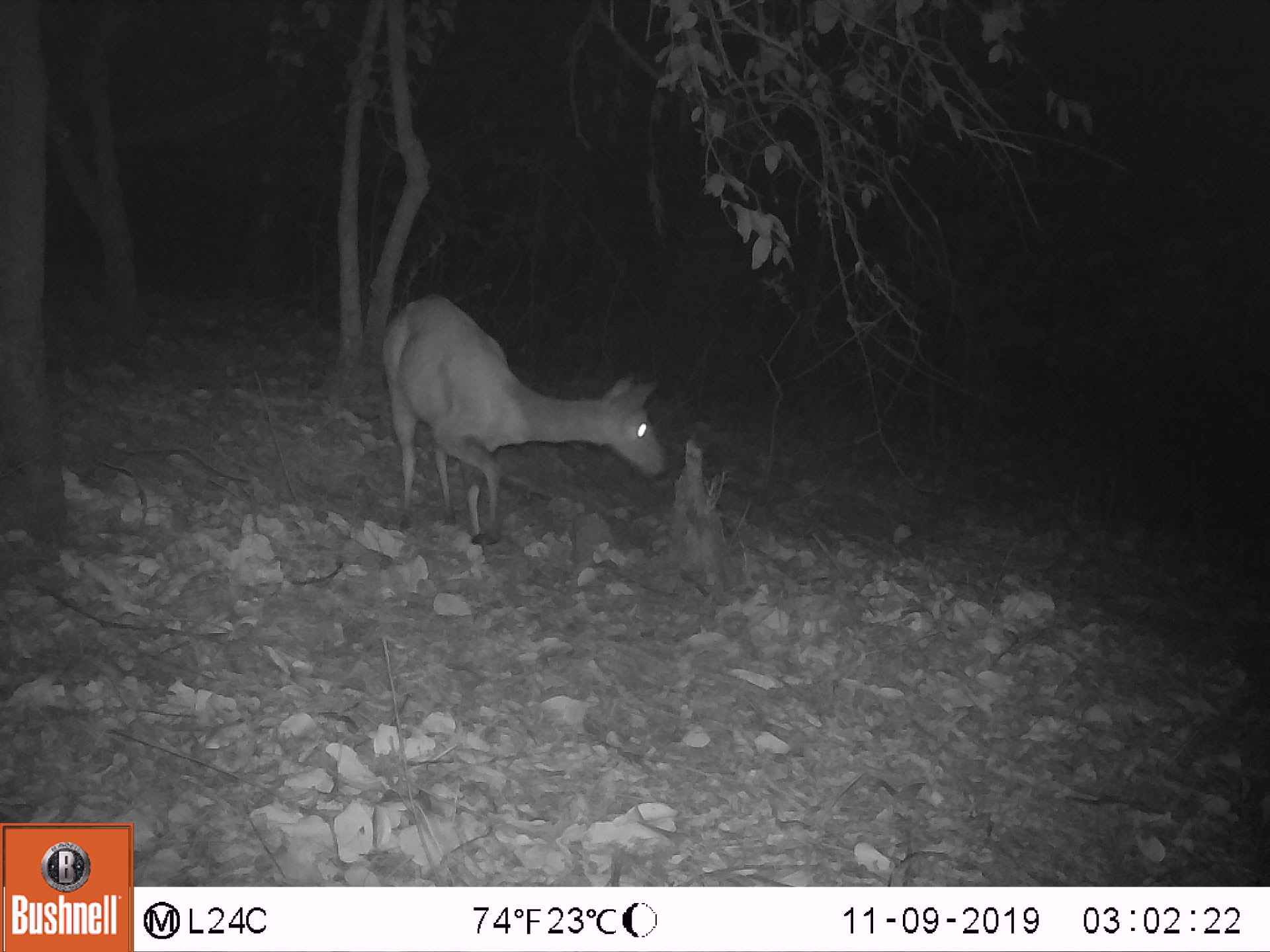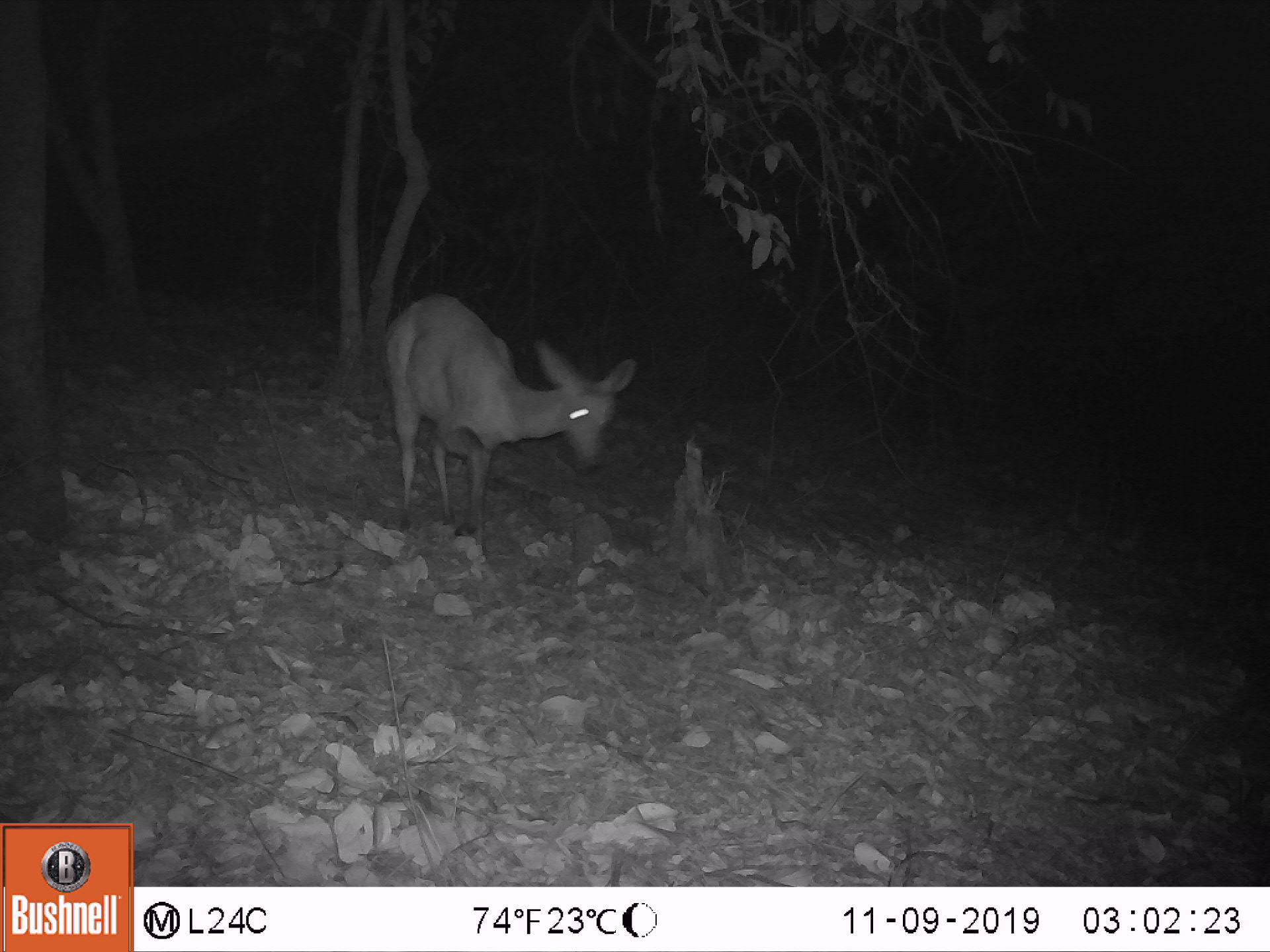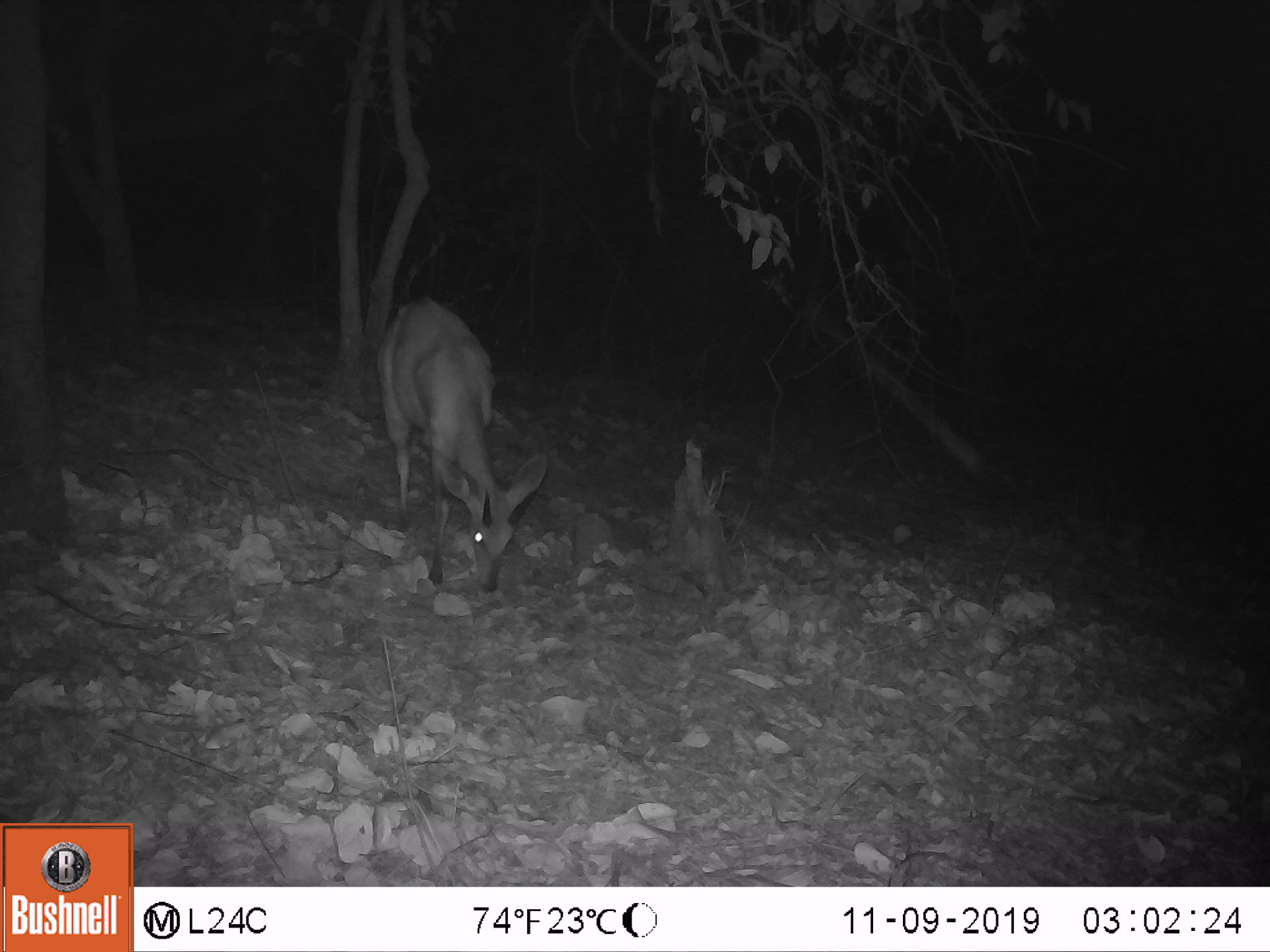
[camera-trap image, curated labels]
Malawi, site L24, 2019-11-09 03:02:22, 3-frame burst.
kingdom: Animalia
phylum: Chordata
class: Mammalia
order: Artiodactyla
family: Bovidae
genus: Tragelaphus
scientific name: Tragelaphus sylvaticus sylvaticus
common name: cape bushbuck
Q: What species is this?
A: Cape bushbuck (Tragelaphus sylvaticus sylvaticus).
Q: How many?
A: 1.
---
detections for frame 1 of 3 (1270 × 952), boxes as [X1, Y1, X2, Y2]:
cape bushbuck: [370, 287, 676, 561]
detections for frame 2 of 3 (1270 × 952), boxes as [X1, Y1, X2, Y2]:
cape bushbuck: [376, 289, 645, 564]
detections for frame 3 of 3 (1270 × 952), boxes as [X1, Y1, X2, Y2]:
cape bushbuck: [365, 289, 563, 598]